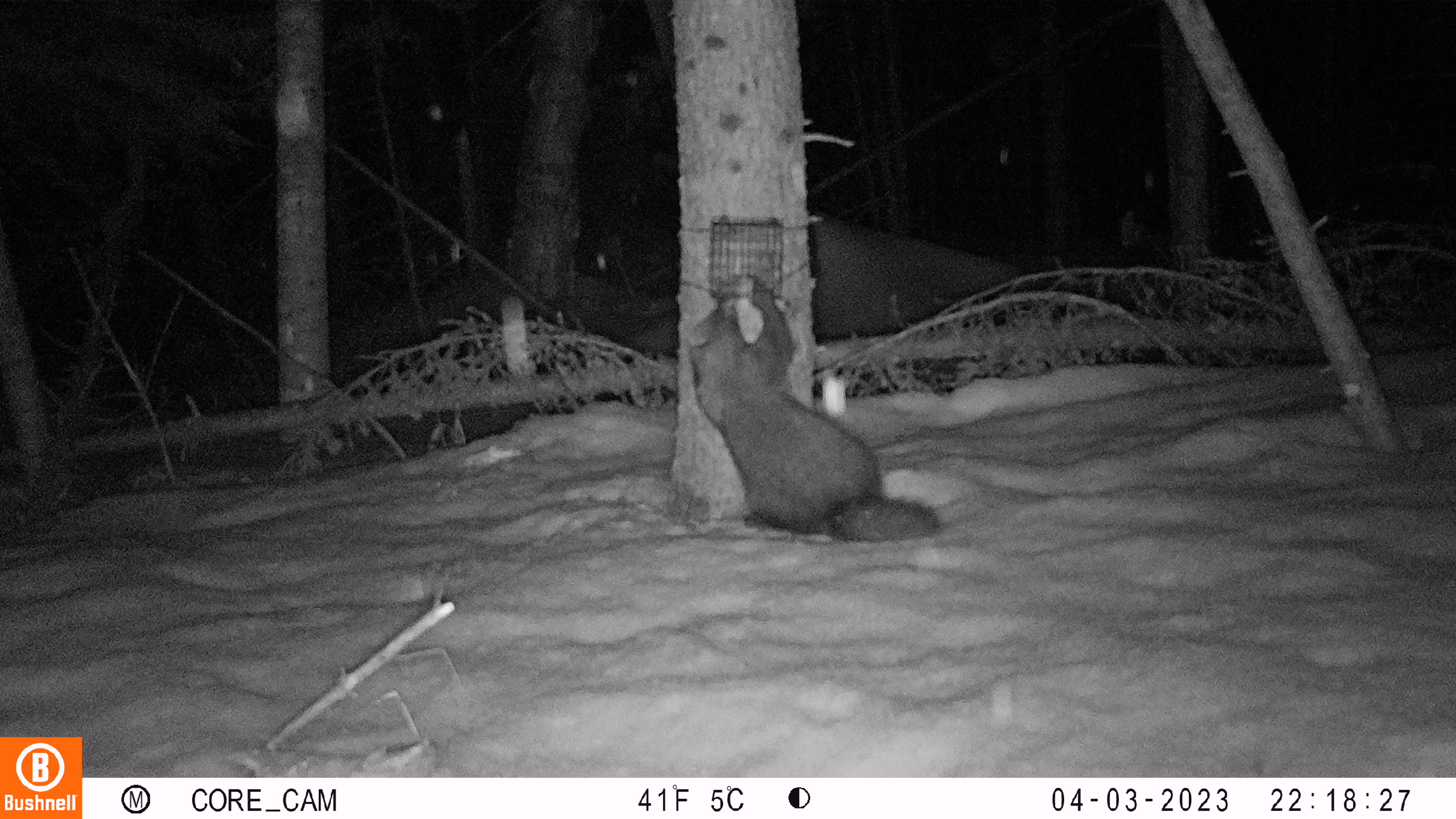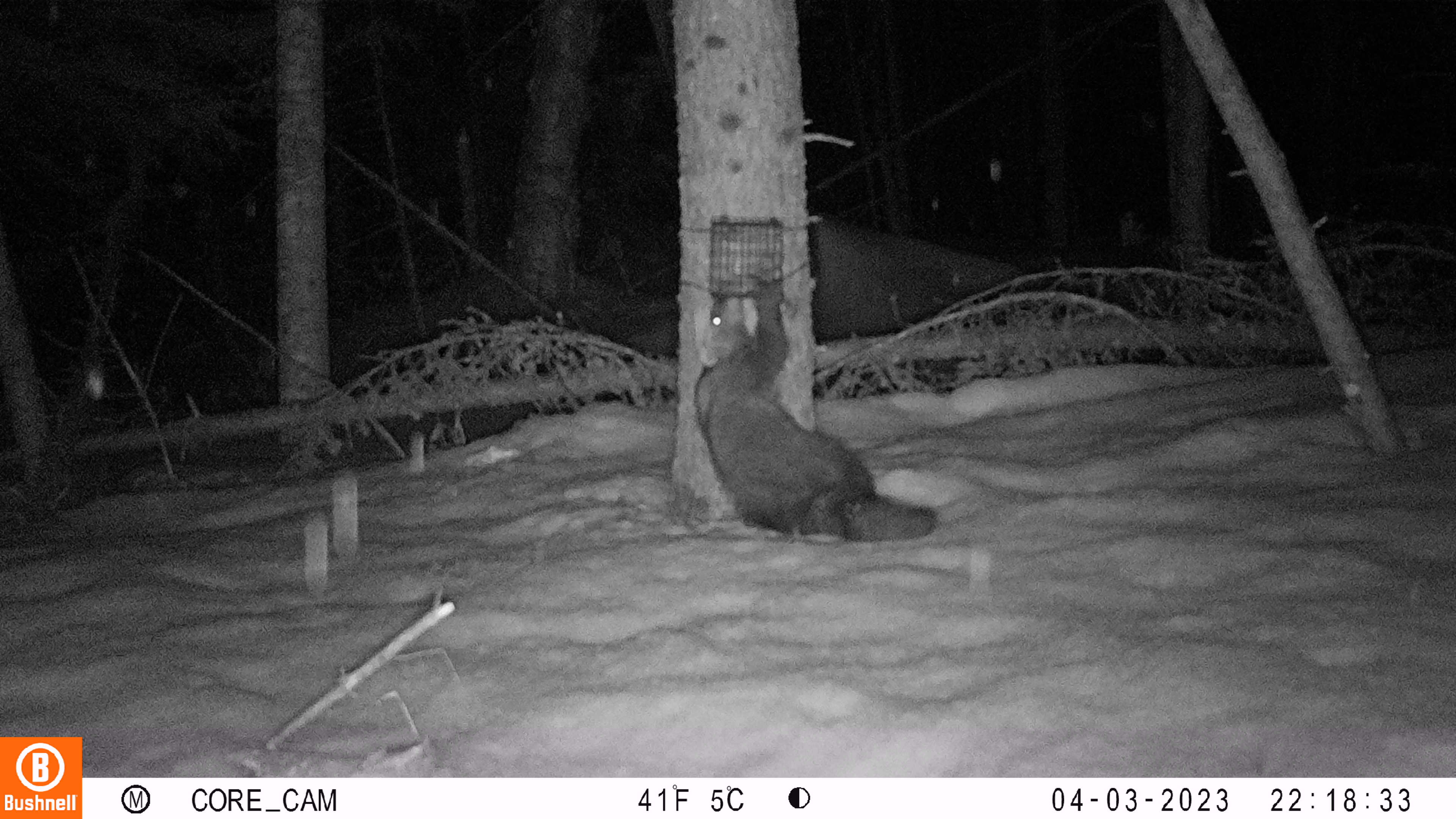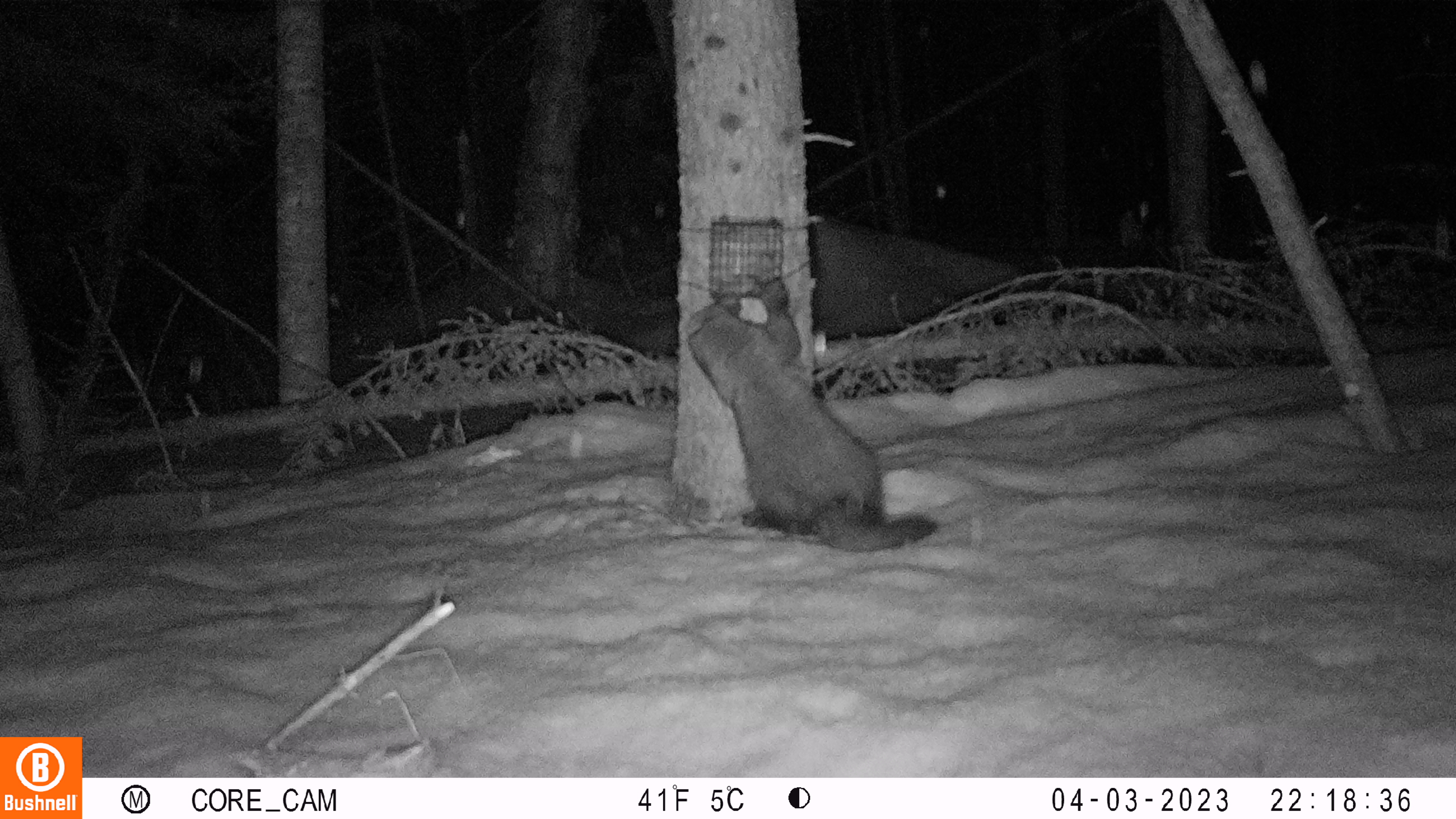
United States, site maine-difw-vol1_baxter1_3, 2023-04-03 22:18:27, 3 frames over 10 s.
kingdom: Animalia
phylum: Chordata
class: Mammalia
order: Carnivora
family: Mustelidae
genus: Pekania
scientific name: Pekania pennanti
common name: fisher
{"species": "fisher (Pekania pennanti)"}